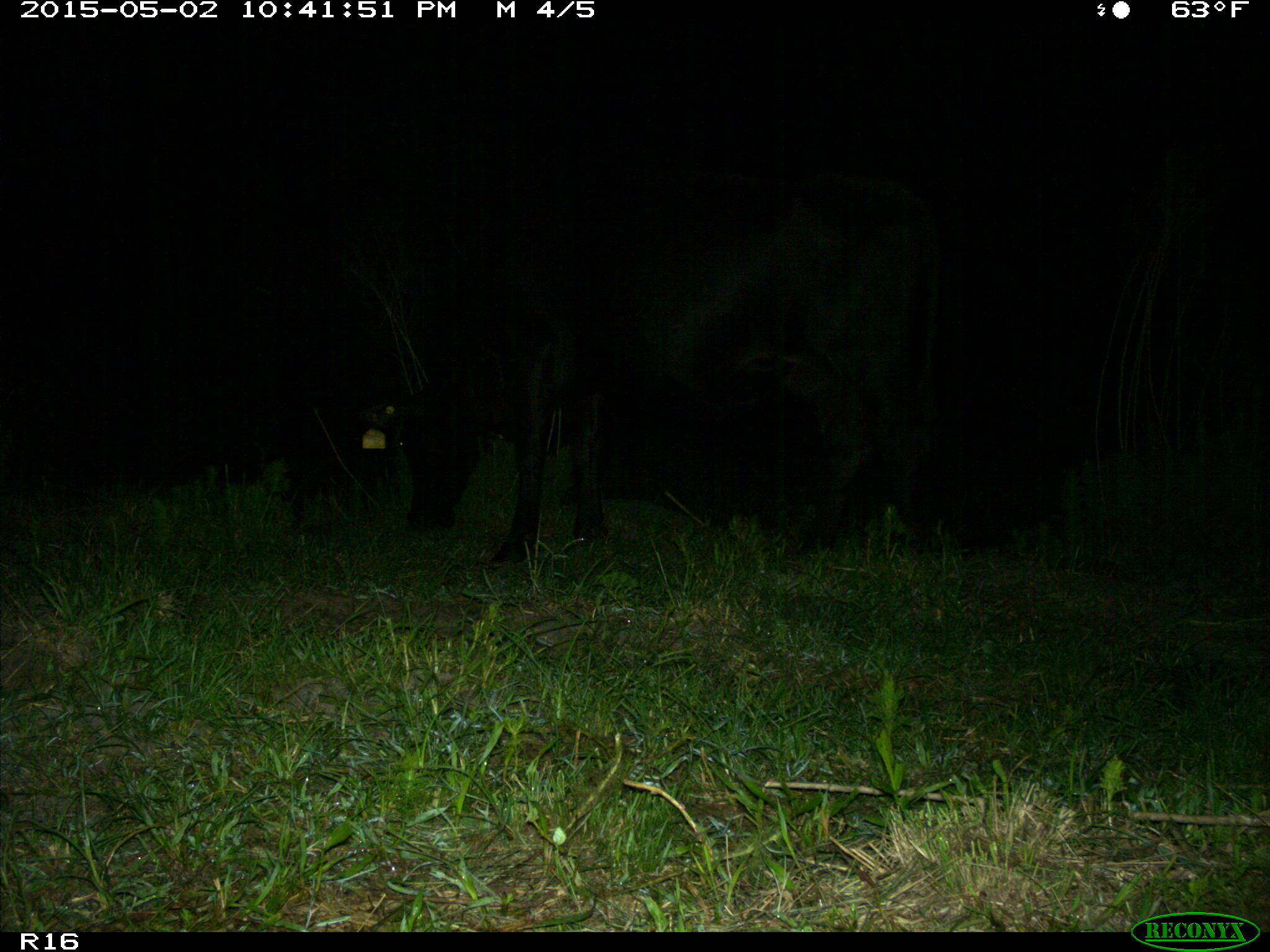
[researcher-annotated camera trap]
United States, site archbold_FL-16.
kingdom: Animalia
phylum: Chordata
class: Mammalia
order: Artiodactyla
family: Bovidae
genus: Bos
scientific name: Bos taurus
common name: domestic cow